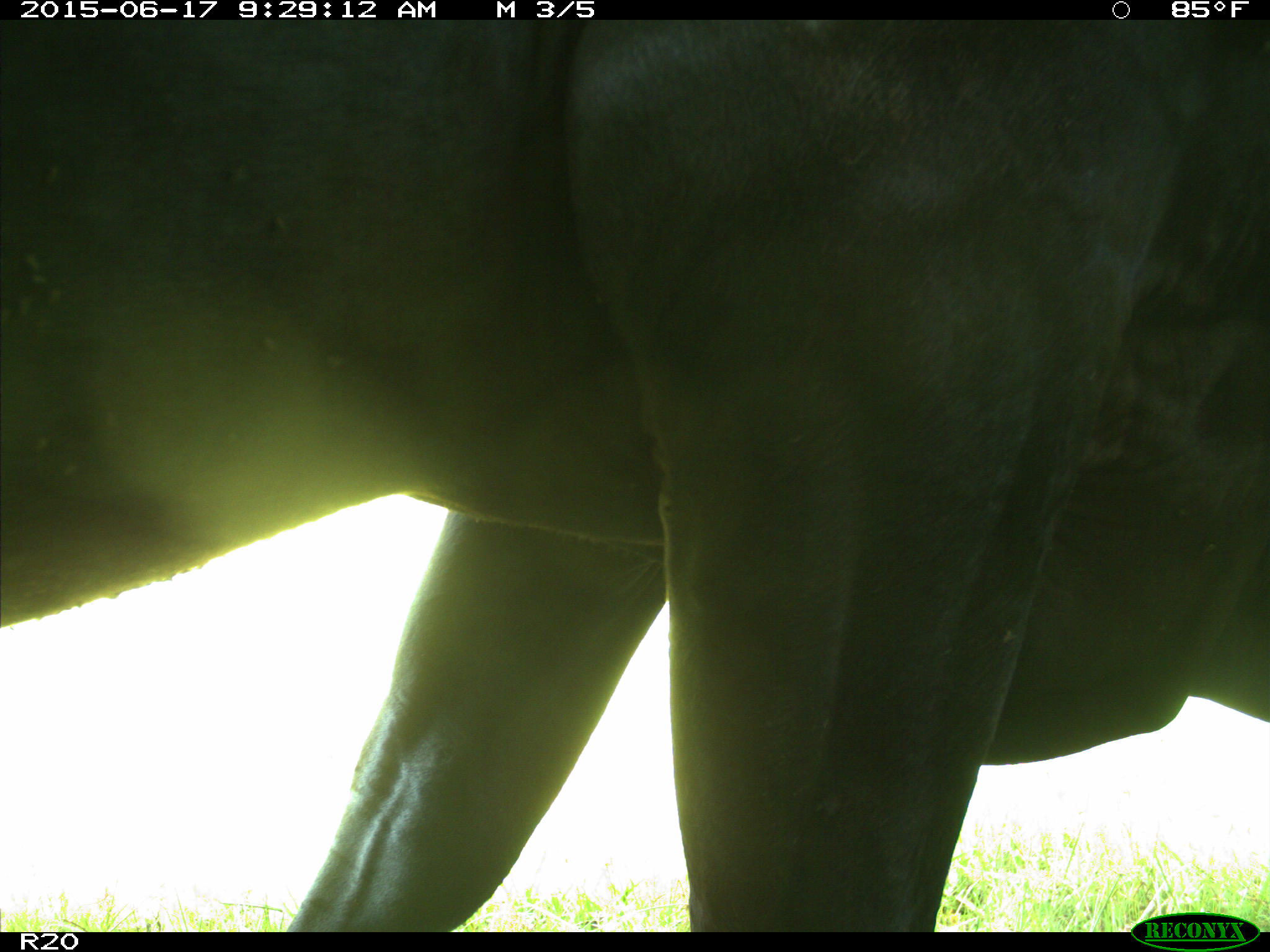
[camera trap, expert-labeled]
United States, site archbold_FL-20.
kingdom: Animalia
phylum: Chordata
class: Mammalia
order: Artiodactyla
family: Bovidae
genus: Bos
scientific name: Bos taurus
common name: domestic cow